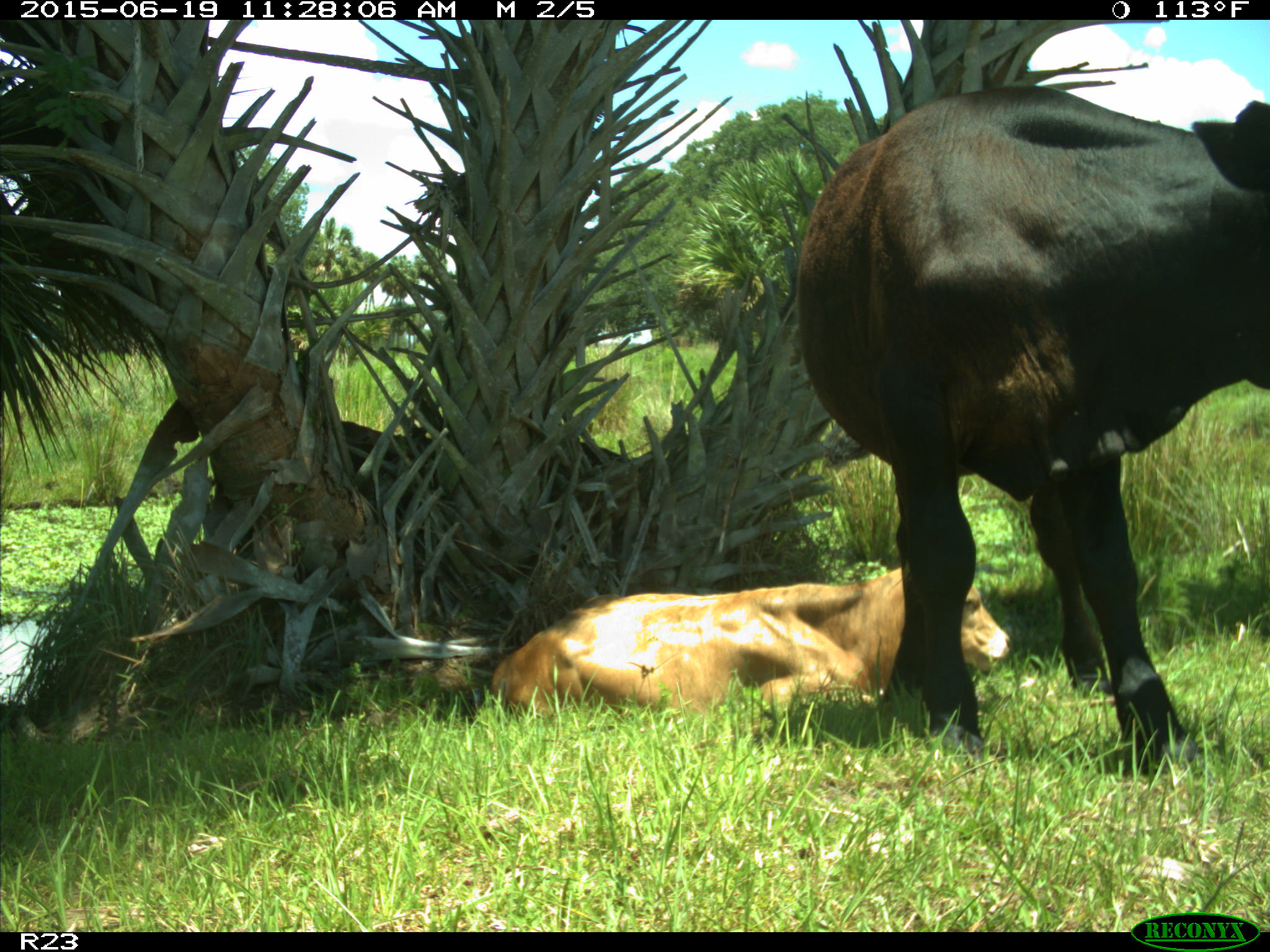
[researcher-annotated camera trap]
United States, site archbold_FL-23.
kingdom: Animalia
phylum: Chordata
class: Mammalia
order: Artiodactyla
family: Bovidae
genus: Bos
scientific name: Bos taurus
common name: domestic cow